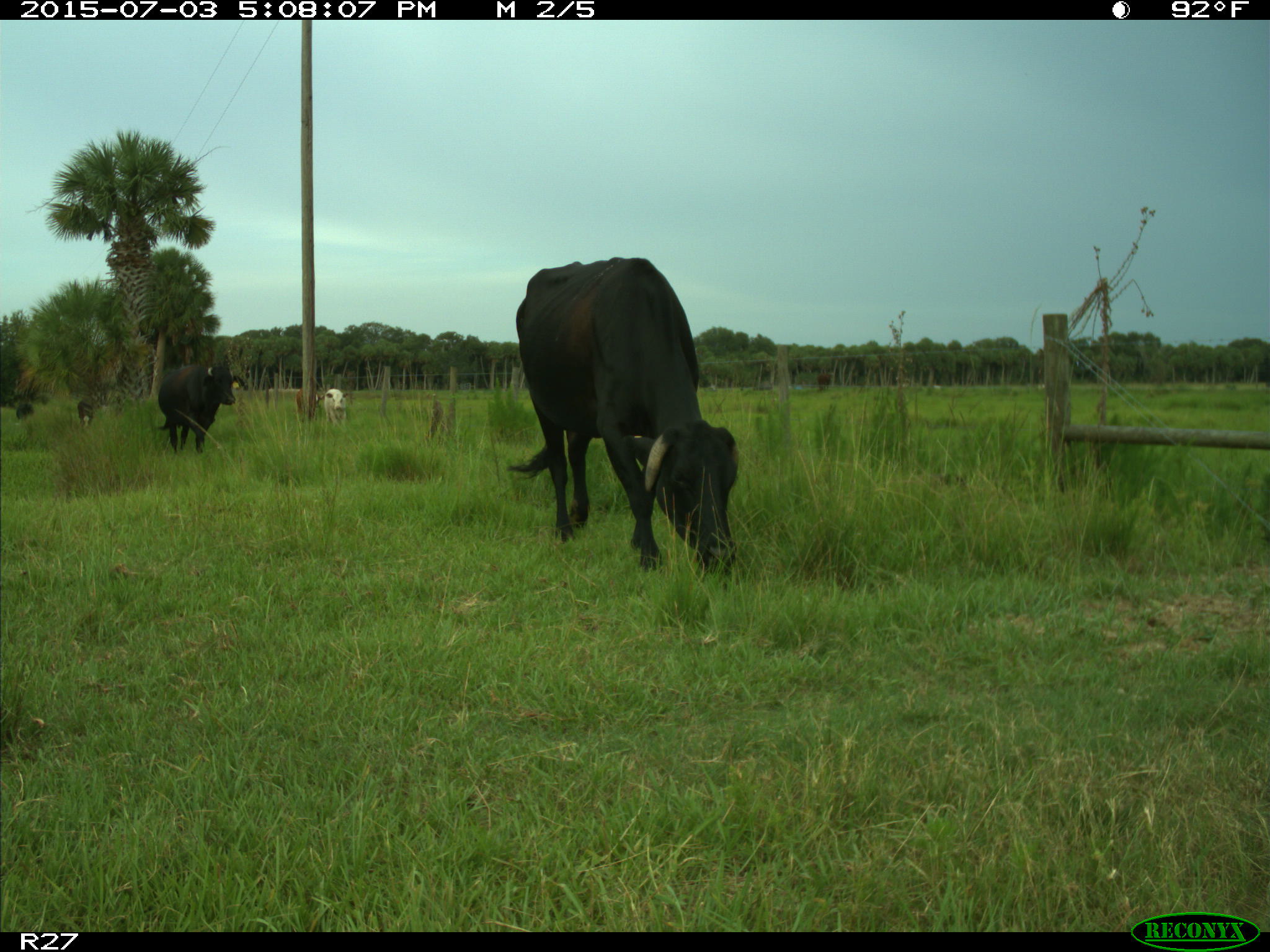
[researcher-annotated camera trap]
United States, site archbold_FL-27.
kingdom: Animalia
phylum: Chordata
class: Mammalia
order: Artiodactyla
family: Bovidae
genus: Bos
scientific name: Bos taurus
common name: domestic cow